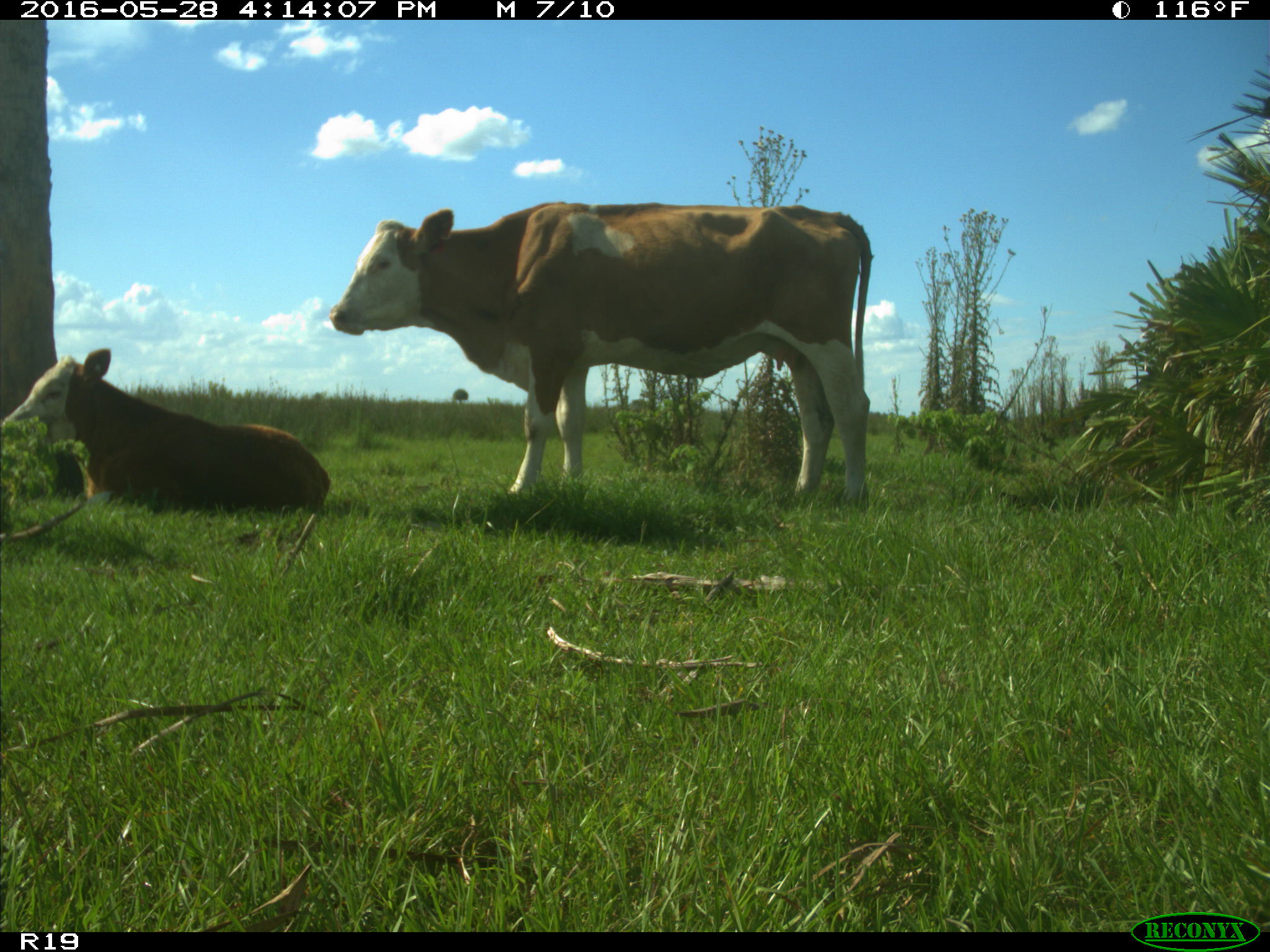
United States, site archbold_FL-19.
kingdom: Animalia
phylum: Chordata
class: Mammalia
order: Artiodactyla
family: Bovidae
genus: Bos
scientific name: Bos taurus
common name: domestic cow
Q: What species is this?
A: Bos taurus (domestic cow).